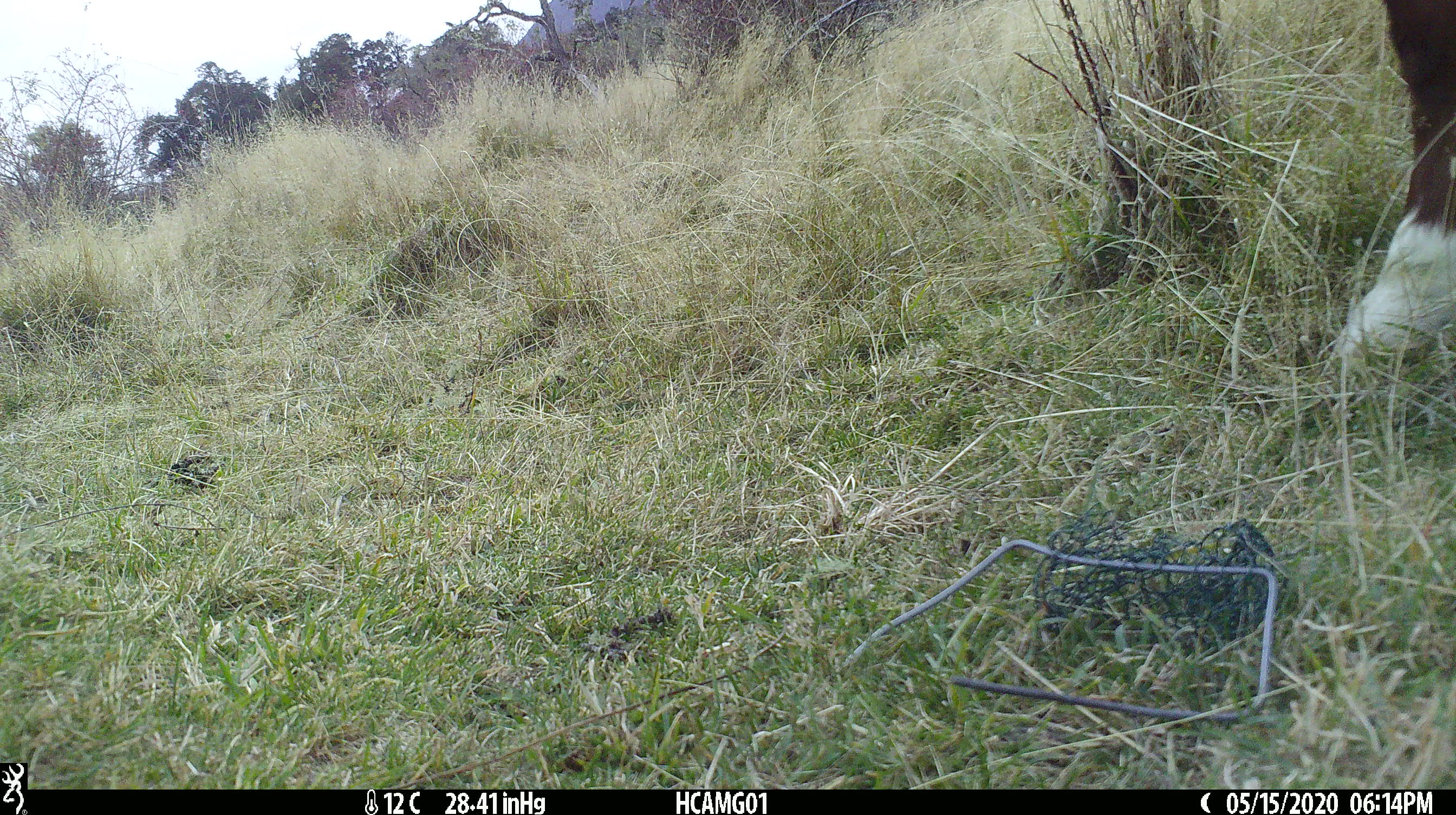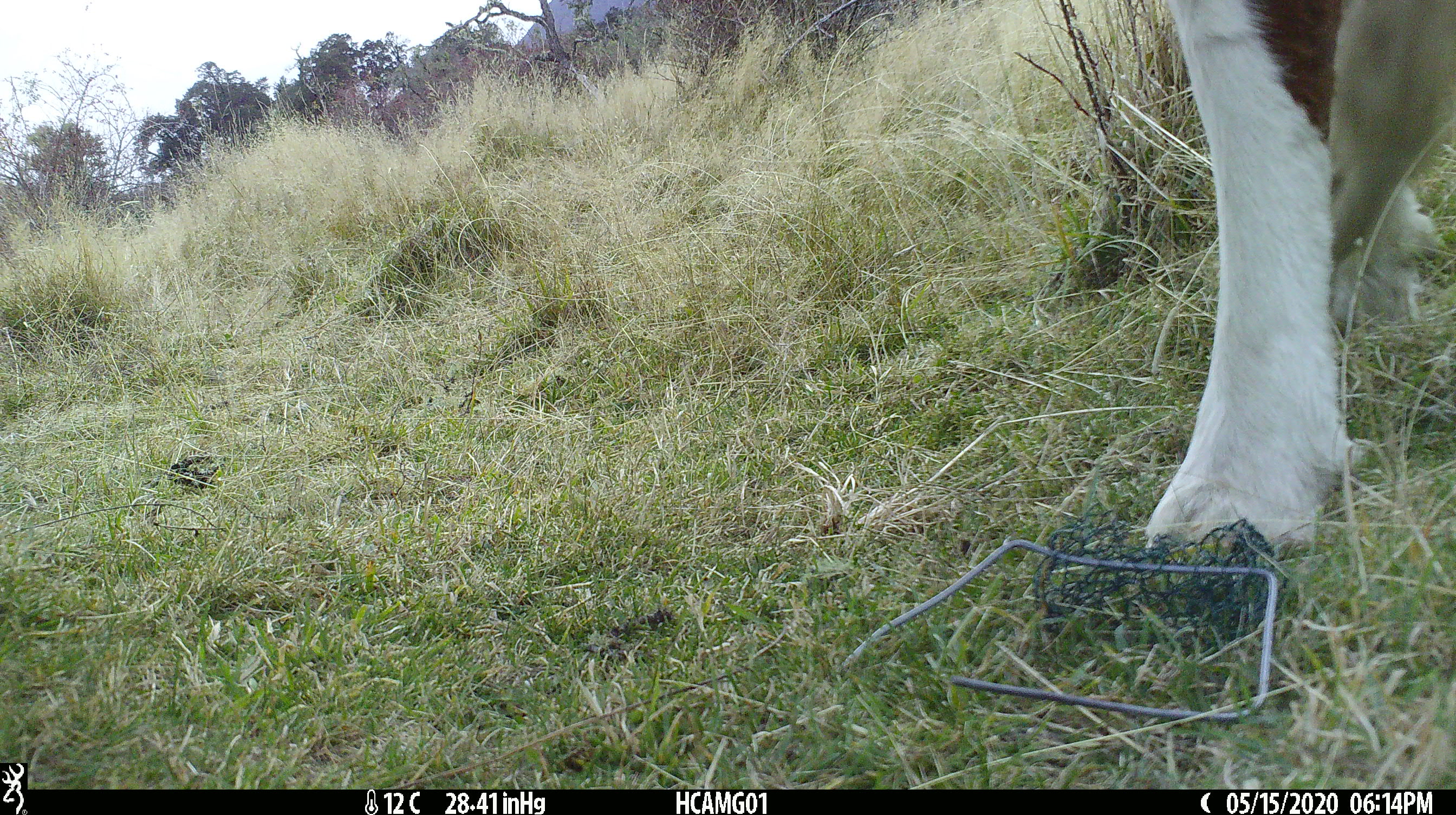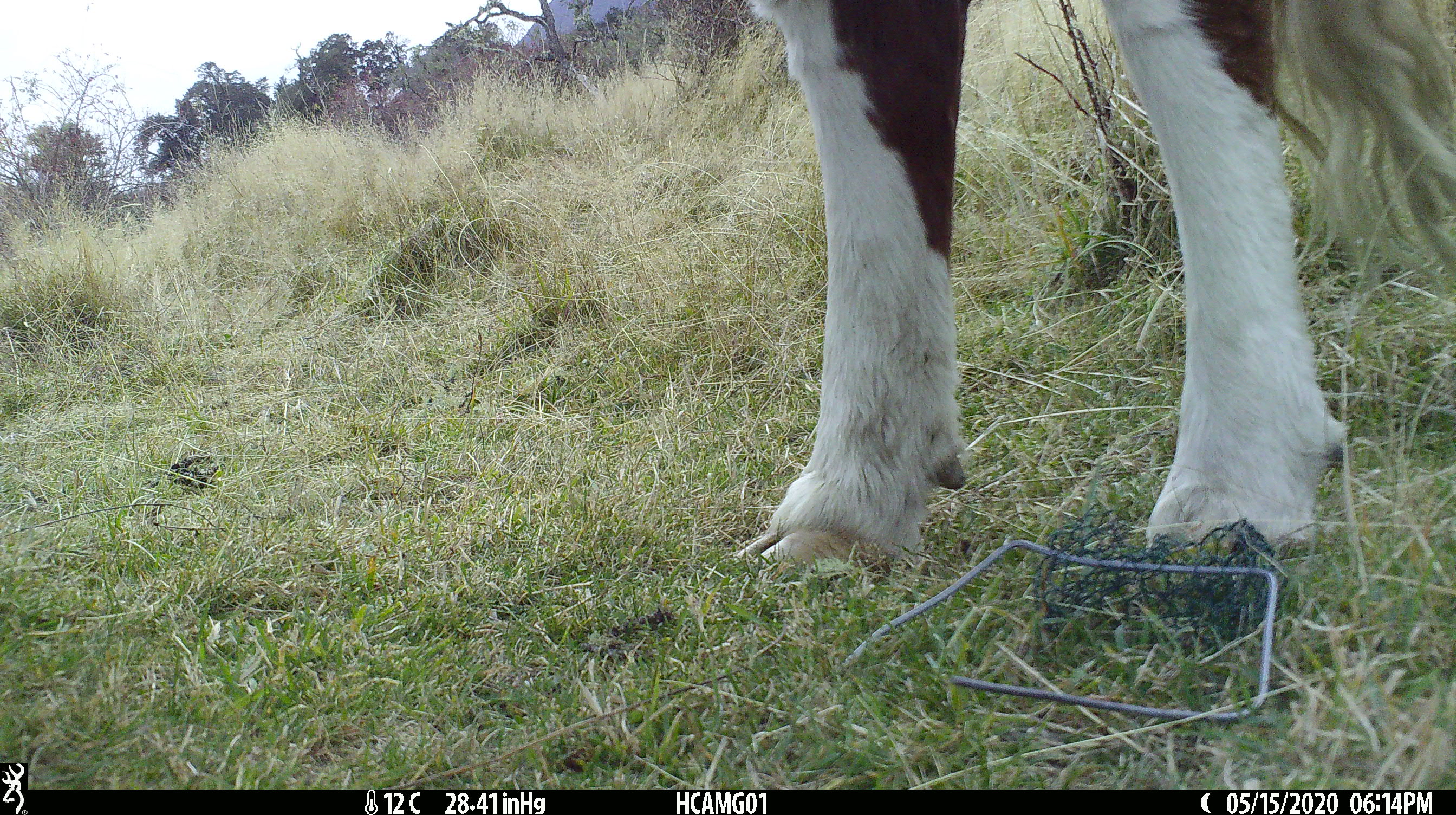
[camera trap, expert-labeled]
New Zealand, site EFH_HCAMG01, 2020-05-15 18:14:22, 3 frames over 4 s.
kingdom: Animalia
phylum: Chordata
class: Mammalia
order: Artiodactyla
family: Bovidae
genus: Bos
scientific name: Bos taurus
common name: domestic cow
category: cow